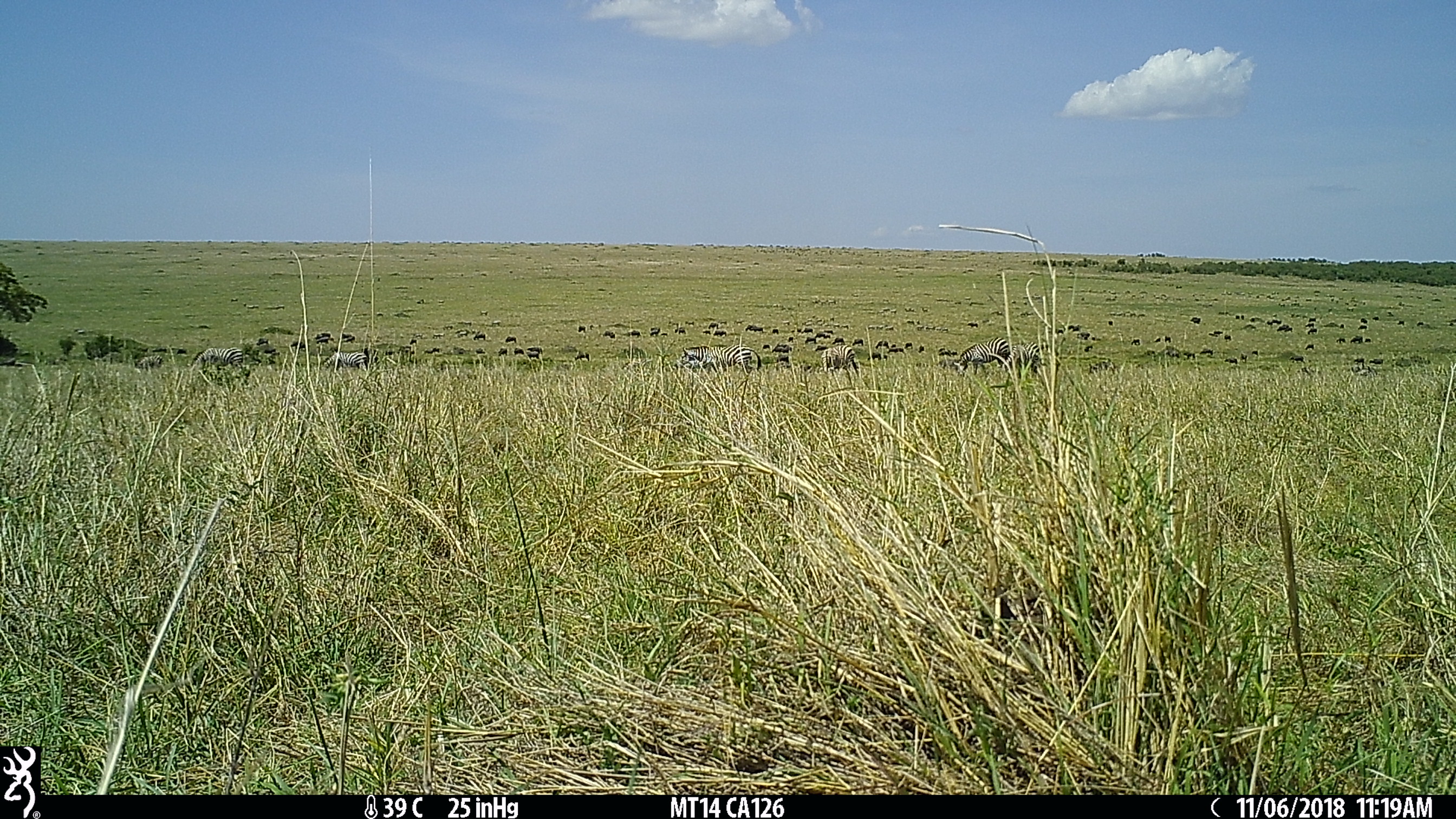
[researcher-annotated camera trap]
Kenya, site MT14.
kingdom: Animalia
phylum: Chordata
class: Mammalia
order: Perissodactyla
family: Equidae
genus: Equus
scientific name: Equus quagga burchellii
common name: burchell's zebra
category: zebra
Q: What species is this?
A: Zebra (burchell's zebra) (Equus quagga burchellii).